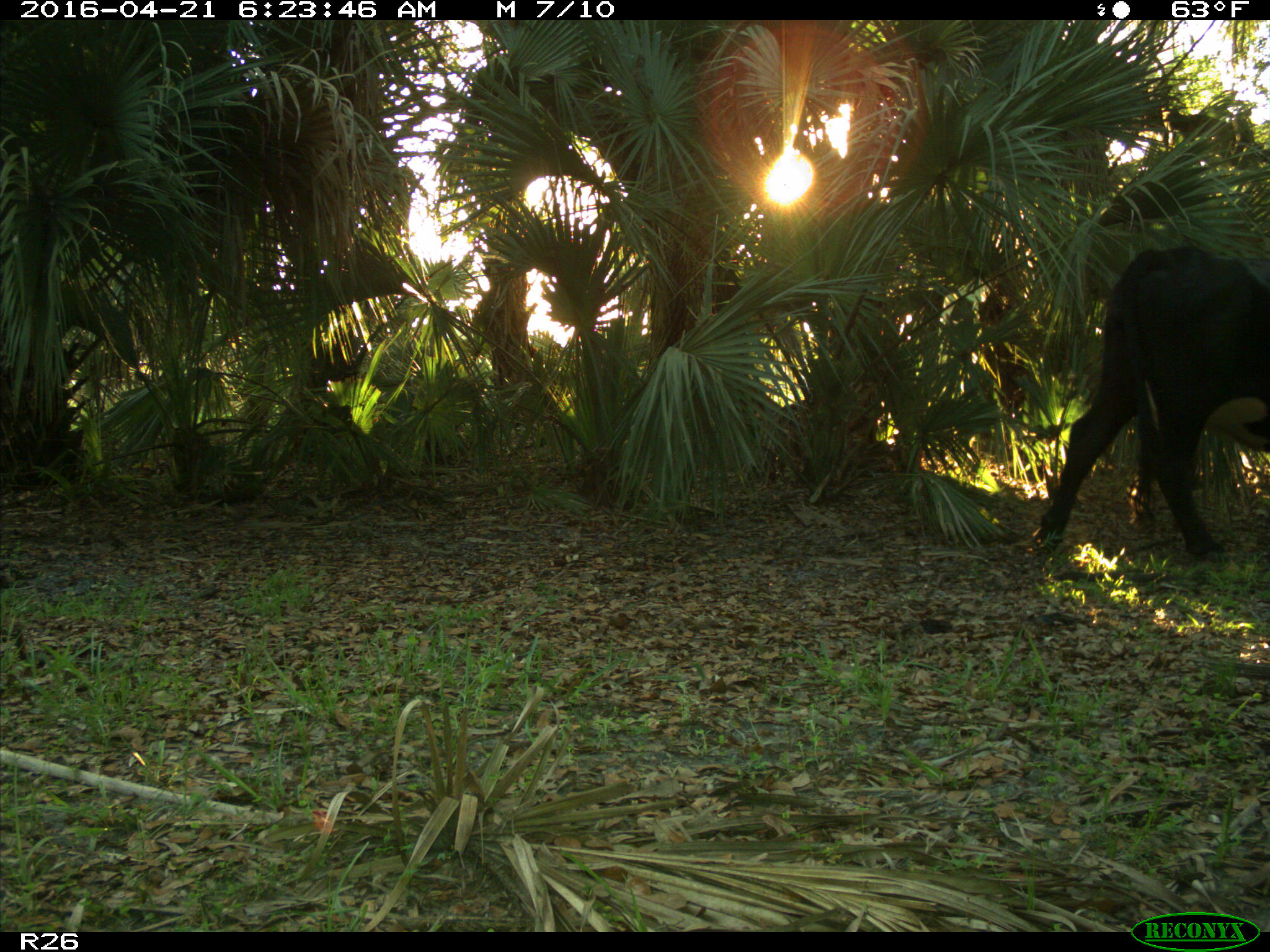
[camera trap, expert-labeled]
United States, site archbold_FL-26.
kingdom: Animalia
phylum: Chordata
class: Mammalia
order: Artiodactyla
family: Bovidae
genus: Bos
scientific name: Bos taurus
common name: domestic cow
Bos taurus (domestic cow).